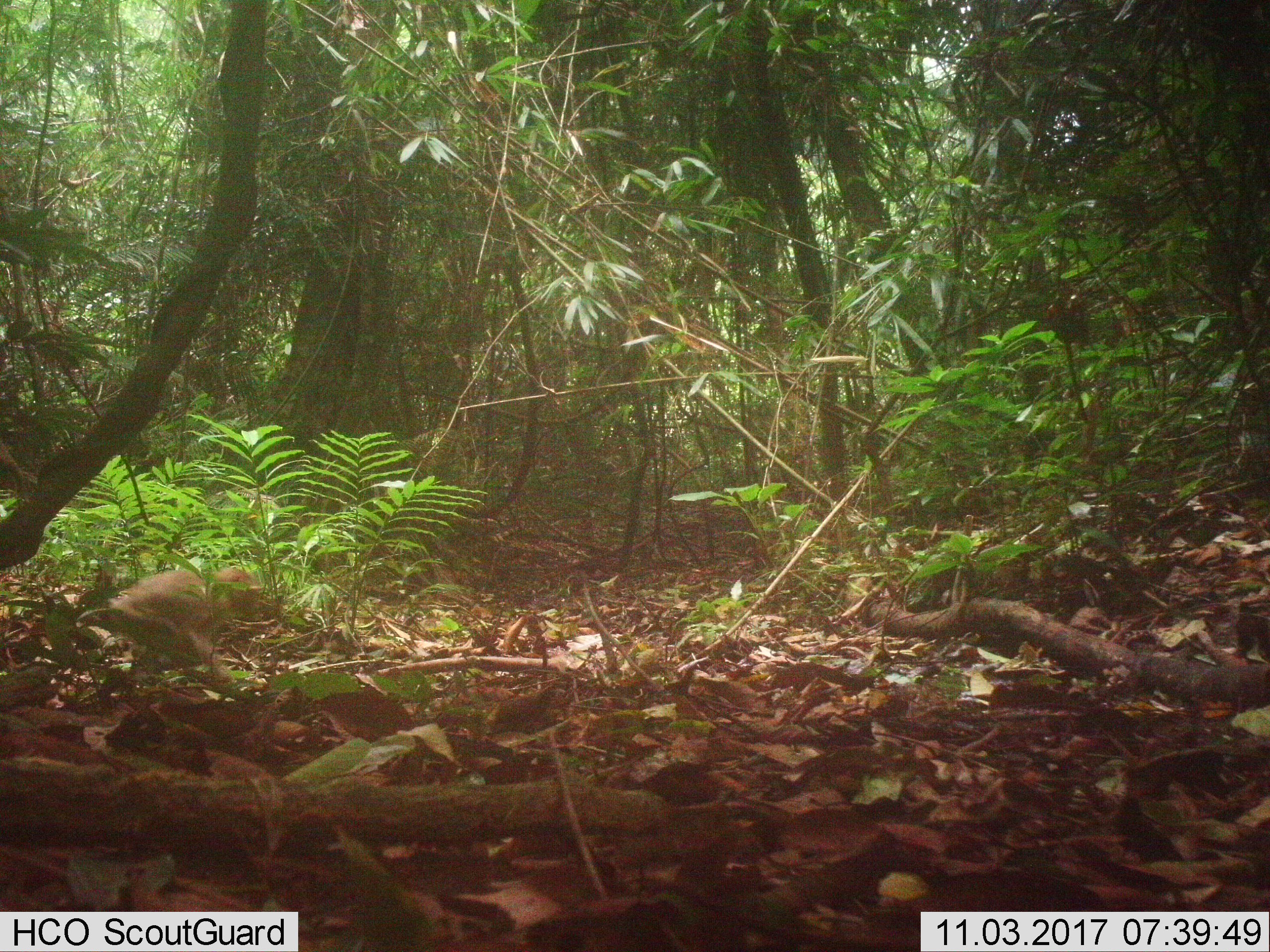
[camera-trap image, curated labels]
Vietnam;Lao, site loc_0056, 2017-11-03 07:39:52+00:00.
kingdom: Animalia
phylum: Chordata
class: Mammalia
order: Primates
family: Cercopithecidae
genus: Macaca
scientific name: Macaca nemestrina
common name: pig-tailed macaque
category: pig tailed macaque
Pig tailed macaque (pig-tailed macaque) (Macaca nemestrina). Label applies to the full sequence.